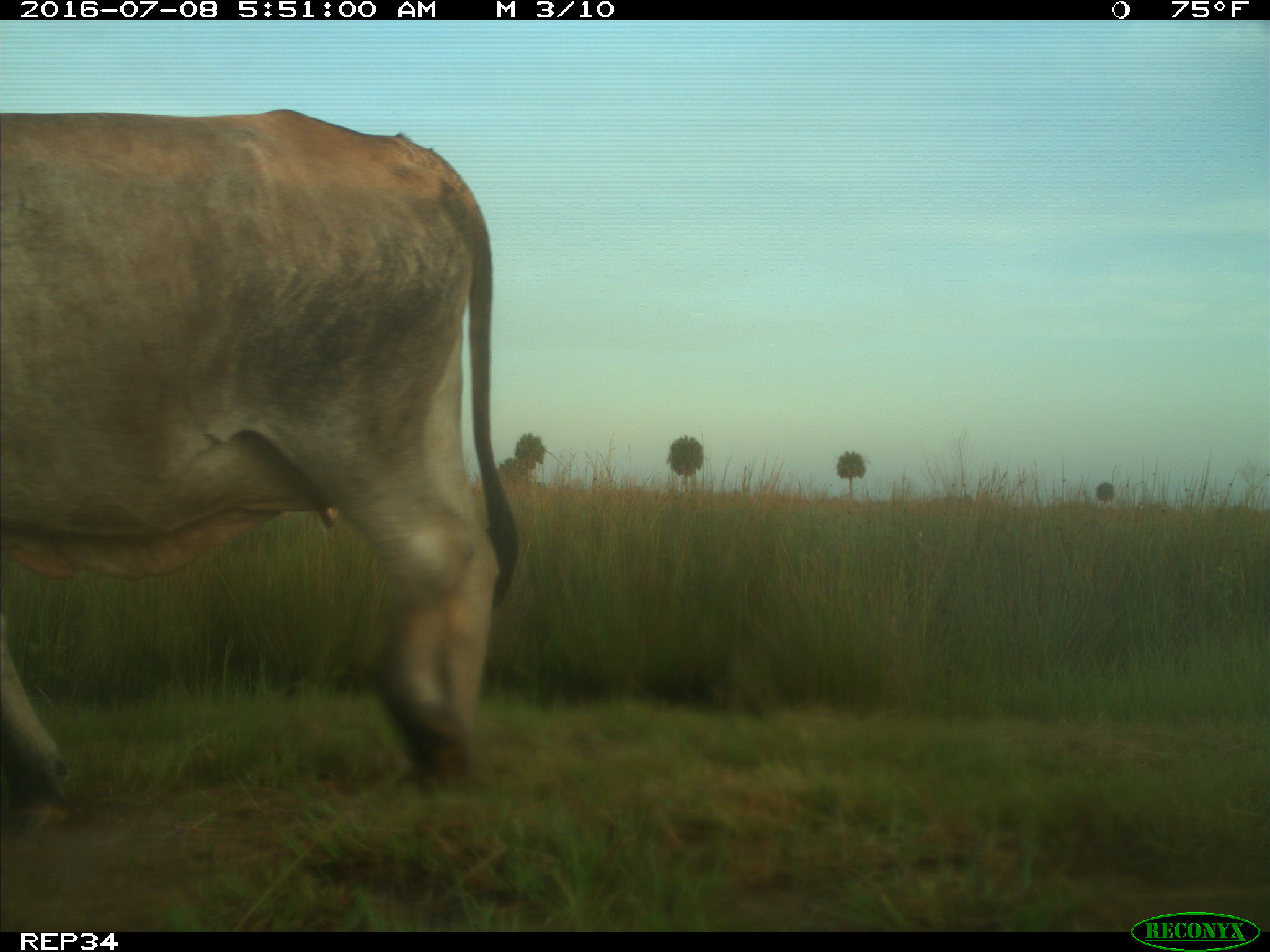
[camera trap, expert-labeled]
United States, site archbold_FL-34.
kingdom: Animalia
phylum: Chordata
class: Mammalia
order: Artiodactyla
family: Bovidae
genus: Bos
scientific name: Bos taurus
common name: domestic cow